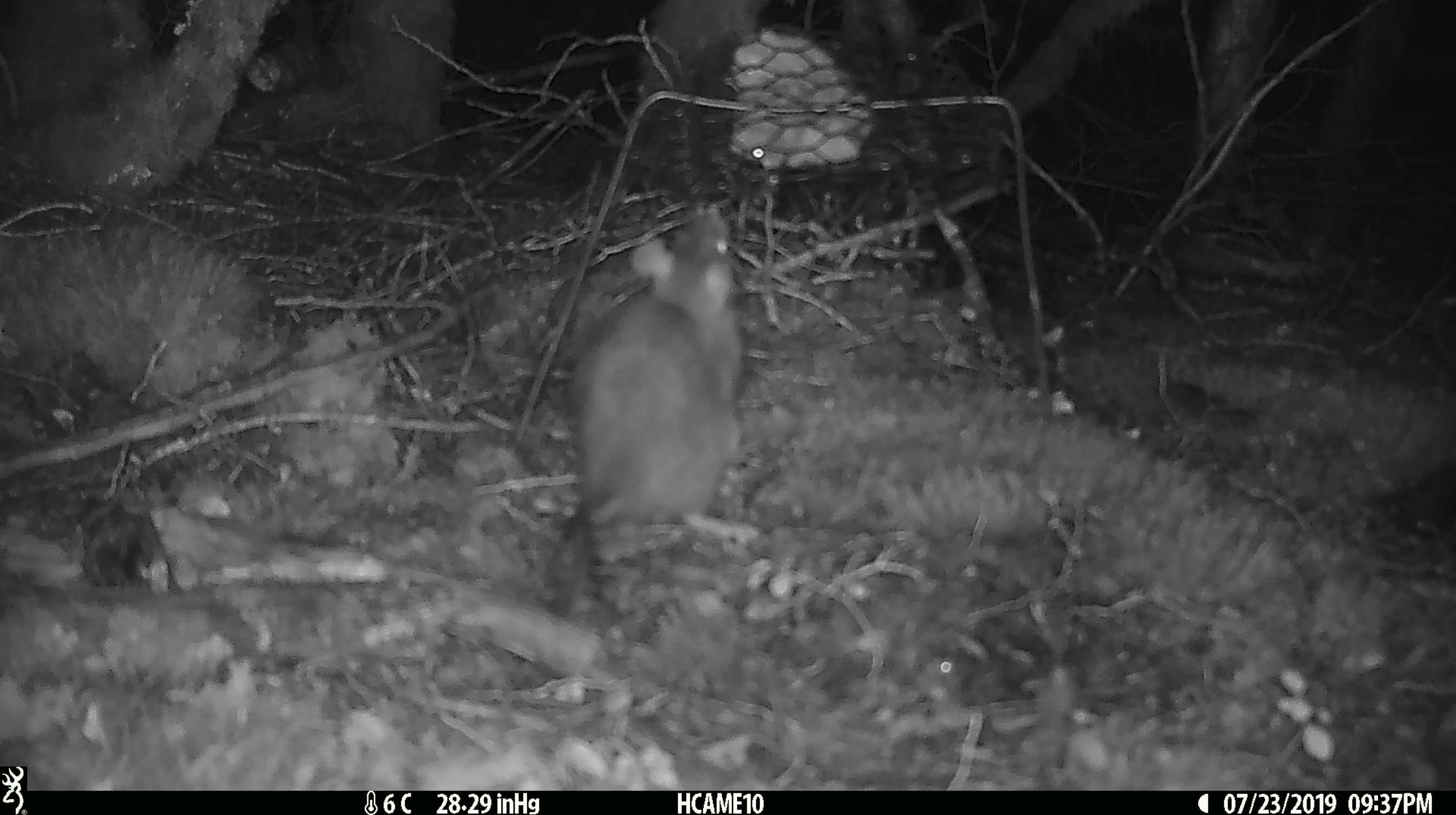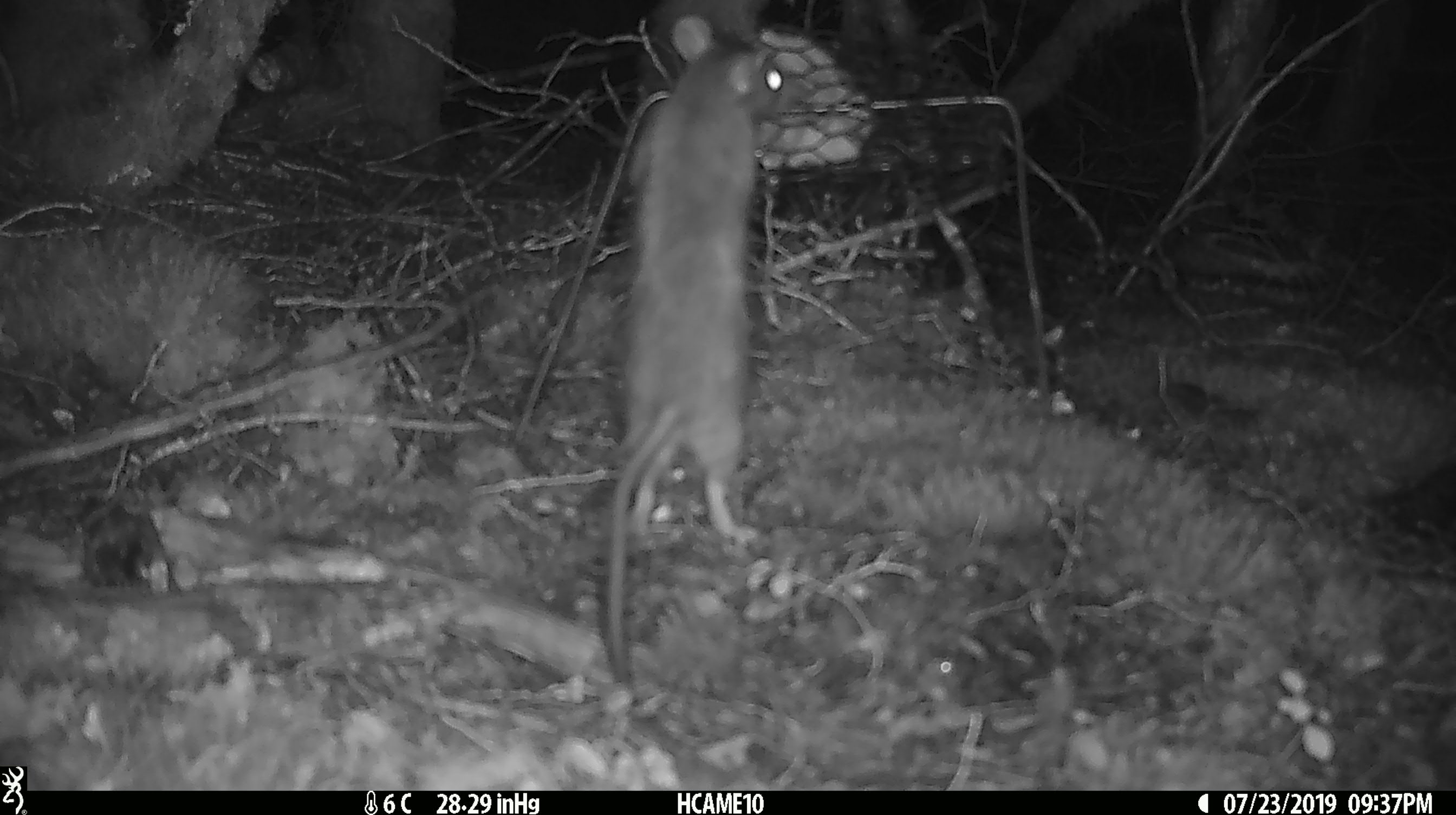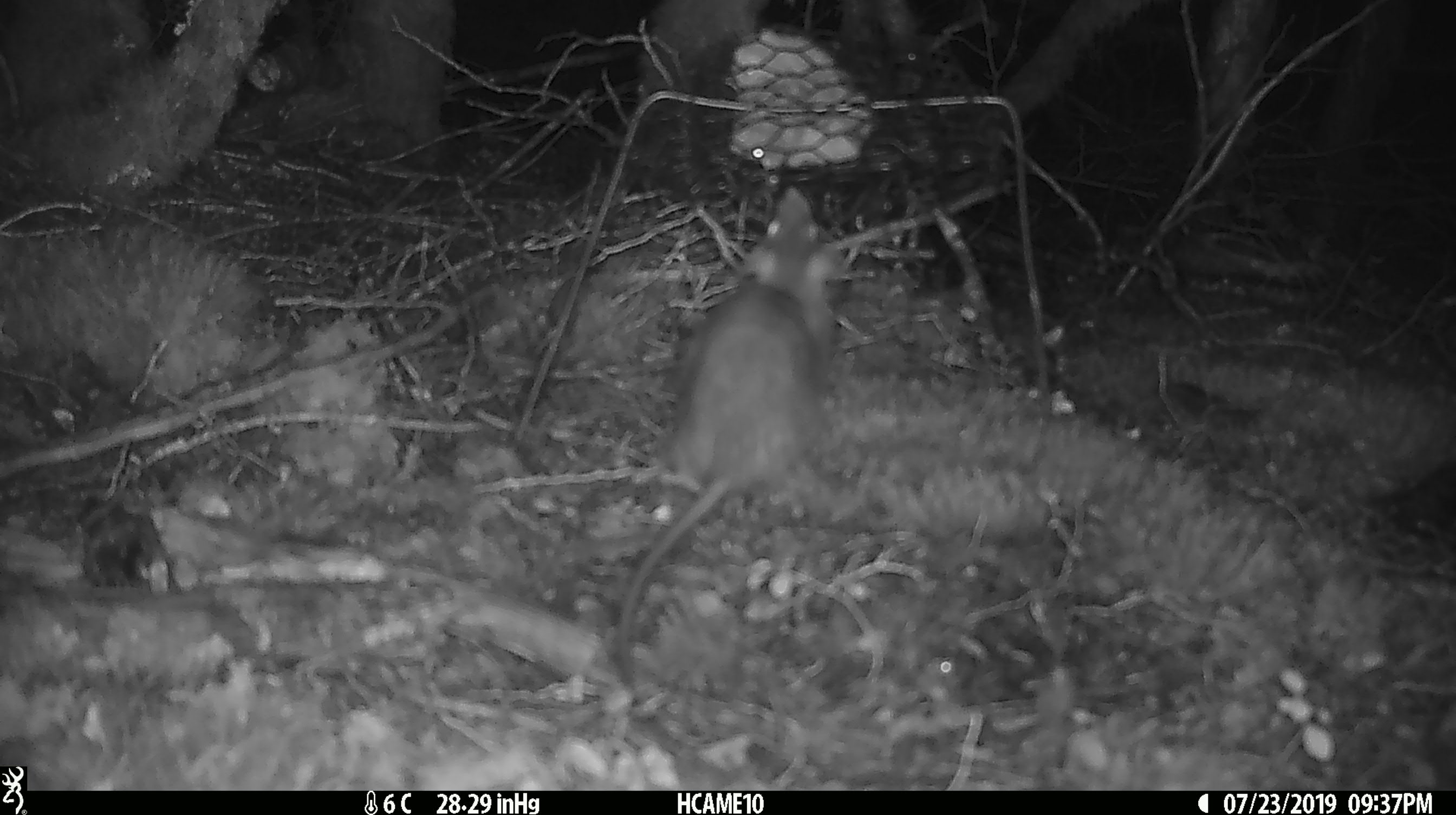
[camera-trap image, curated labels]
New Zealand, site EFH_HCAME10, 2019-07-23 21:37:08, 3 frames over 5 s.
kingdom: Animalia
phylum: Chordata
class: Mammalia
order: Rodentia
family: Muridae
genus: Rattus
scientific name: Rattus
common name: rat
Rat (Rattus).